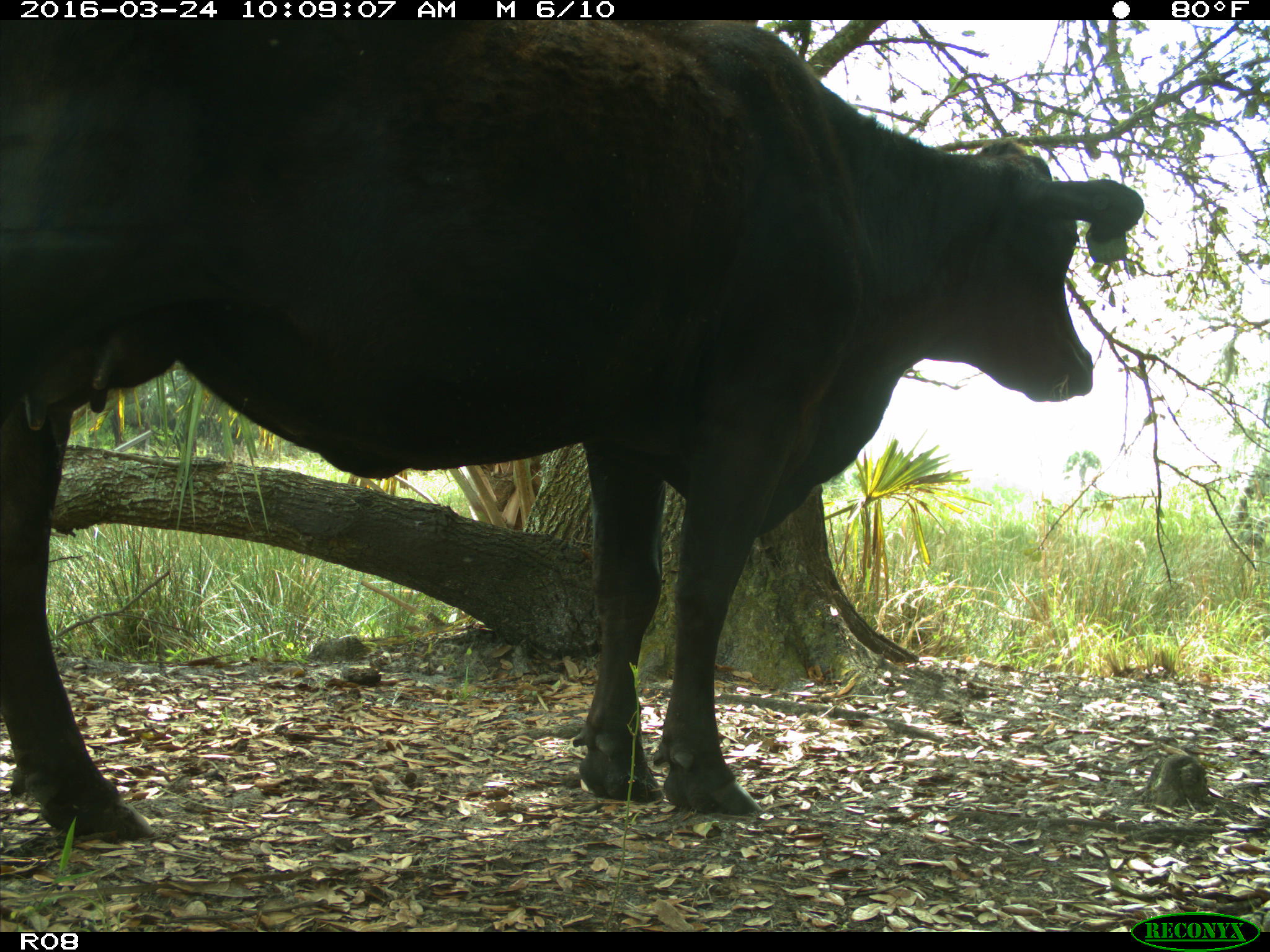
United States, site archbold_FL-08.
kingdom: Animalia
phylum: Chordata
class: Mammalia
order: Artiodactyla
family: Bovidae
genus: Bos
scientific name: Bos taurus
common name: domestic cow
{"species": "Bos taurus (domestic cow)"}